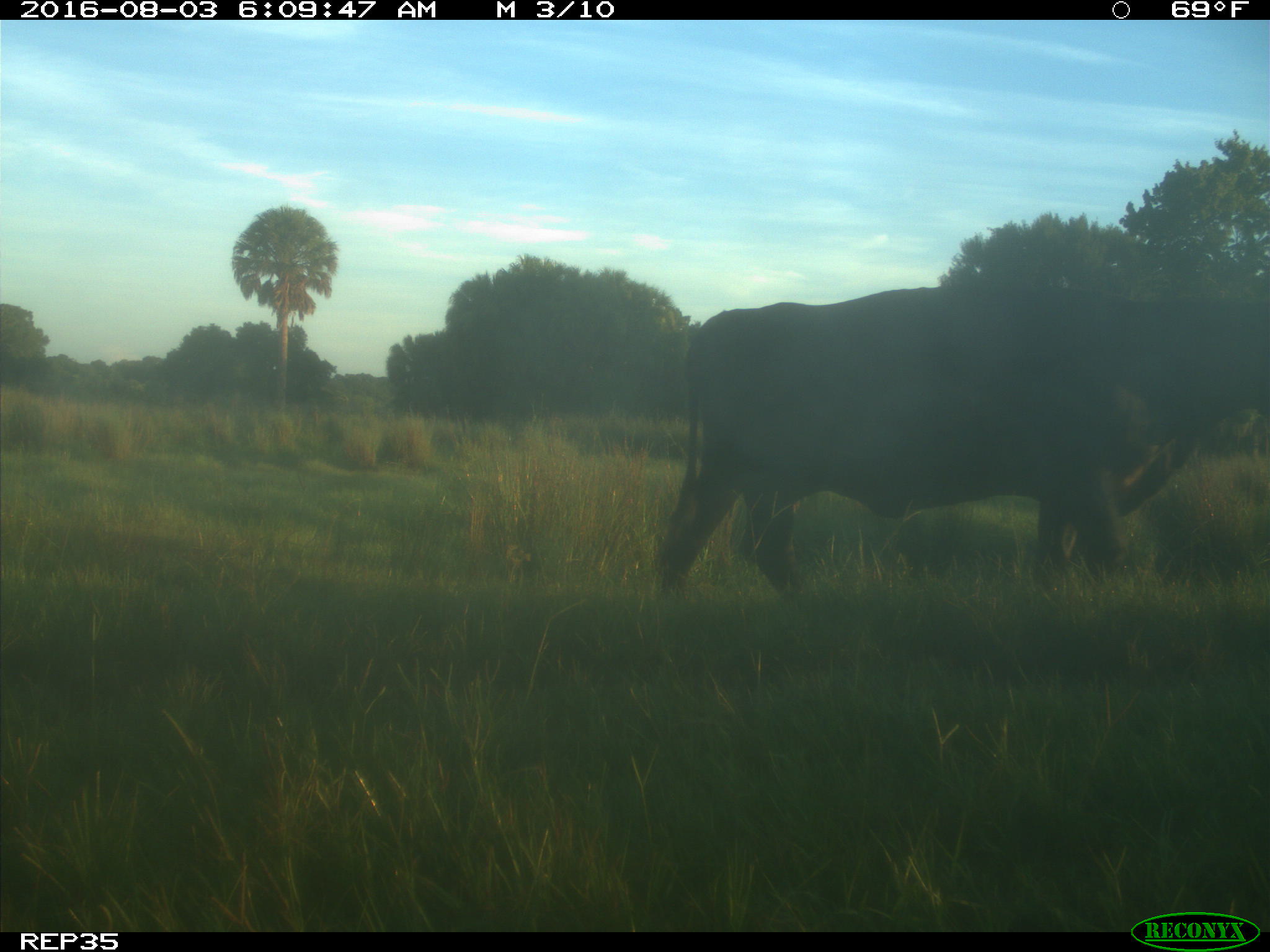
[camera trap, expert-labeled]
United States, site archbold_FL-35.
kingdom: Animalia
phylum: Chordata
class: Mammalia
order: Artiodactyla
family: Bovidae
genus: Bos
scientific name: Bos taurus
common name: domestic cow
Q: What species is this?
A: Bos taurus (domestic cow).